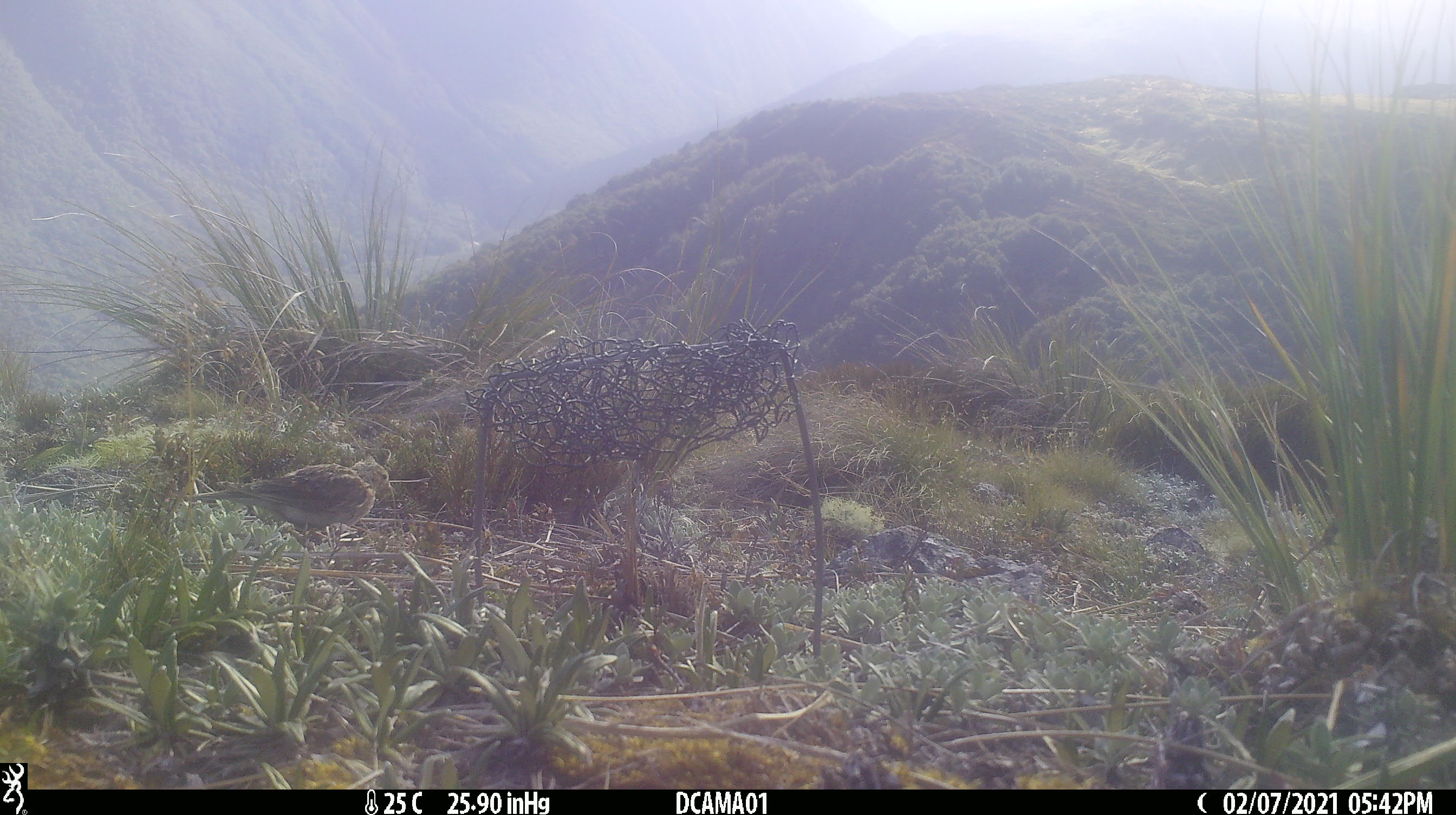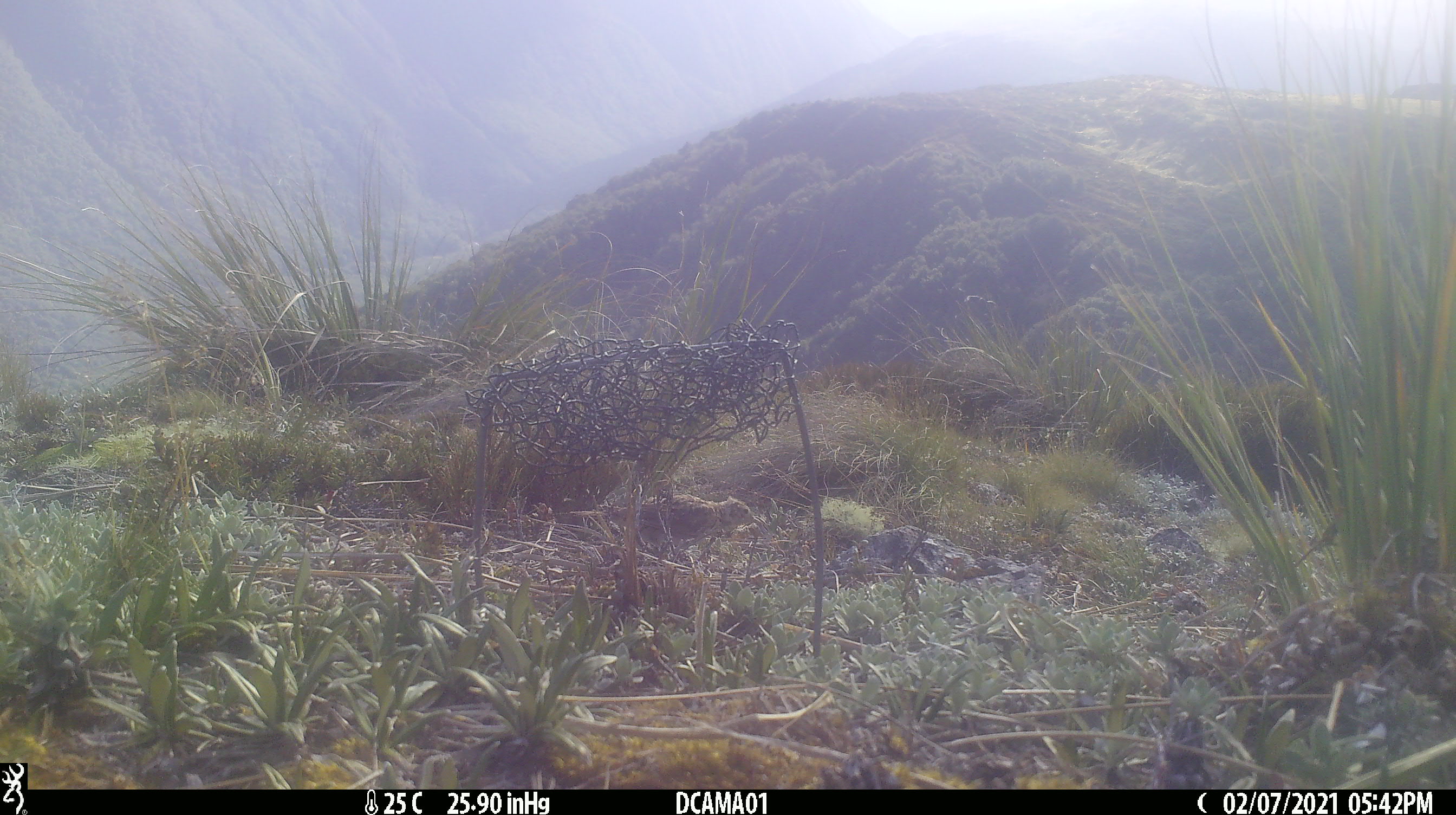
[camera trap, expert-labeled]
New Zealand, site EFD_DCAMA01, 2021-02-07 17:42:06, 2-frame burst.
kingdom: Animalia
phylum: Chordata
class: Aves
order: Passeriformes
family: Motacillidae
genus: Anthus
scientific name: Anthus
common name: pipit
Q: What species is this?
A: Pipit (Anthus).